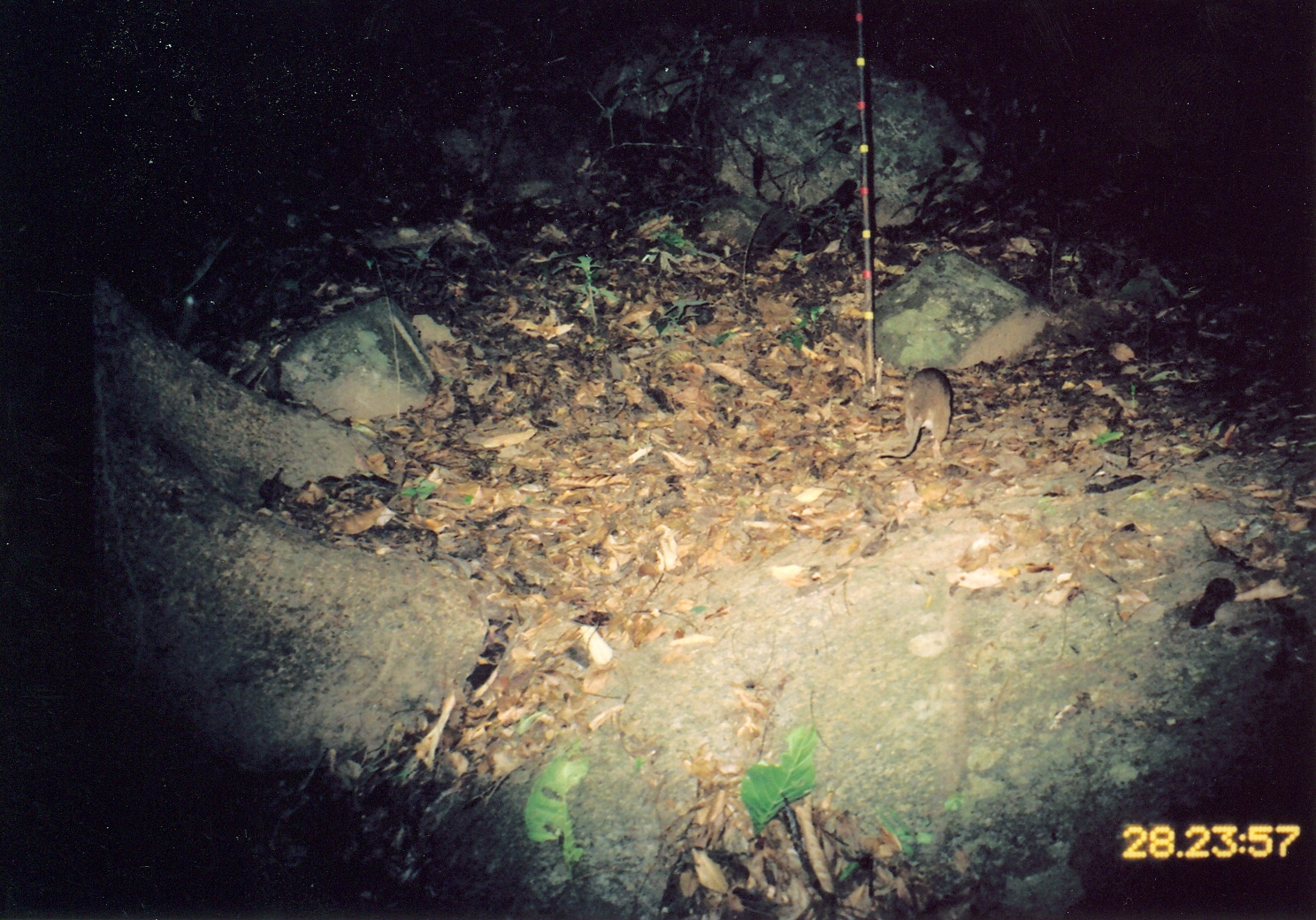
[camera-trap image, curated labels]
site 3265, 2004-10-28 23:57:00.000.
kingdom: Animalia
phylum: Chordata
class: Mammalia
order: Rodentia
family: Nesomyidae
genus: Cricetomys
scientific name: Cricetomys gambianus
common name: african giant pouched rat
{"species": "Cricetomys gambianus (african giant pouched rat)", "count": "1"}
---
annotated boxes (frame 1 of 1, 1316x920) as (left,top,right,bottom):
cricetomys gambianus: (875,368,952,462)